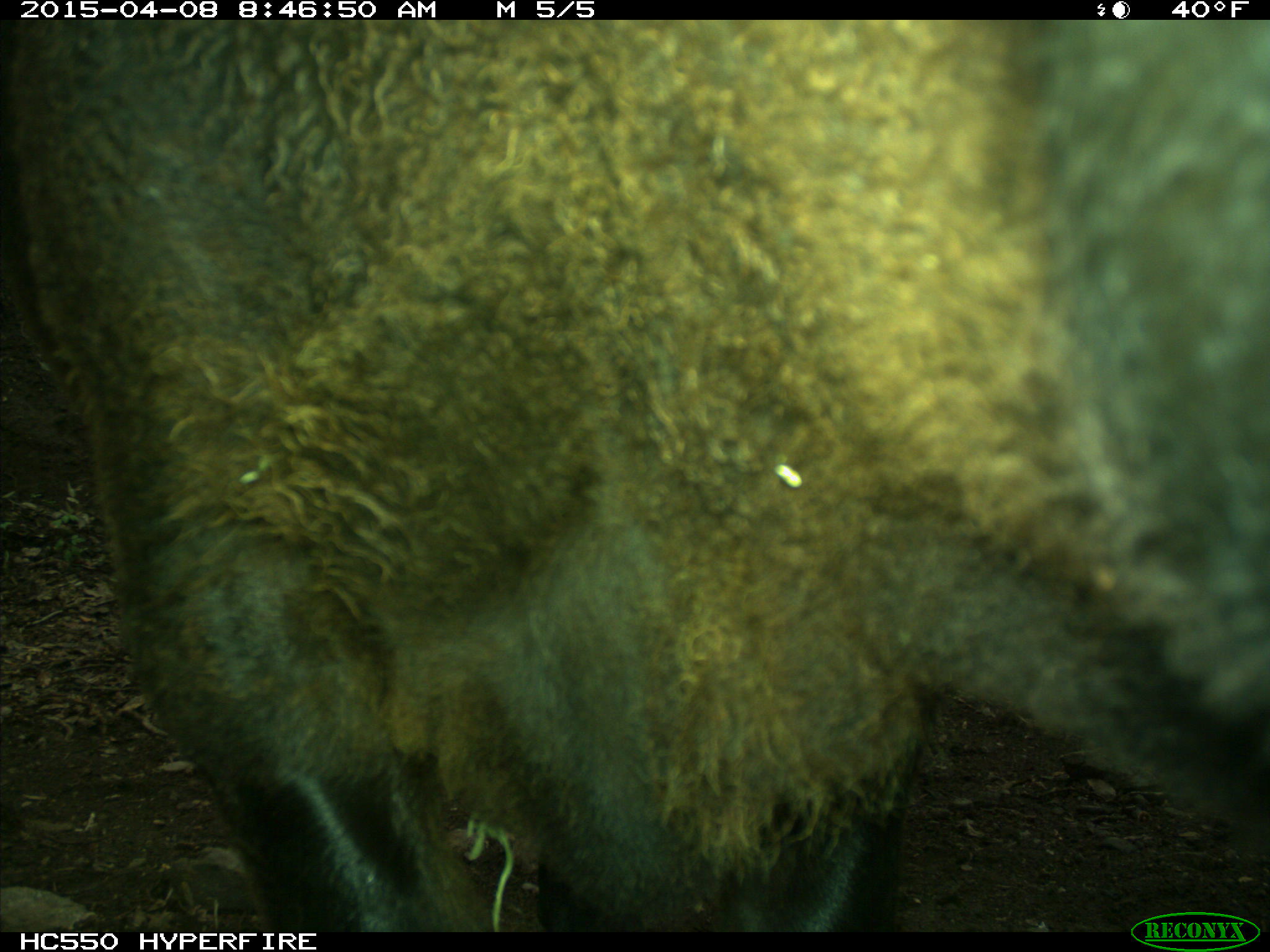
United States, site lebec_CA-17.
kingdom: Animalia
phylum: Chordata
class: Mammalia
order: Artiodactyla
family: Bovidae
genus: Bos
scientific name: Bos taurus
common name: domestic cow